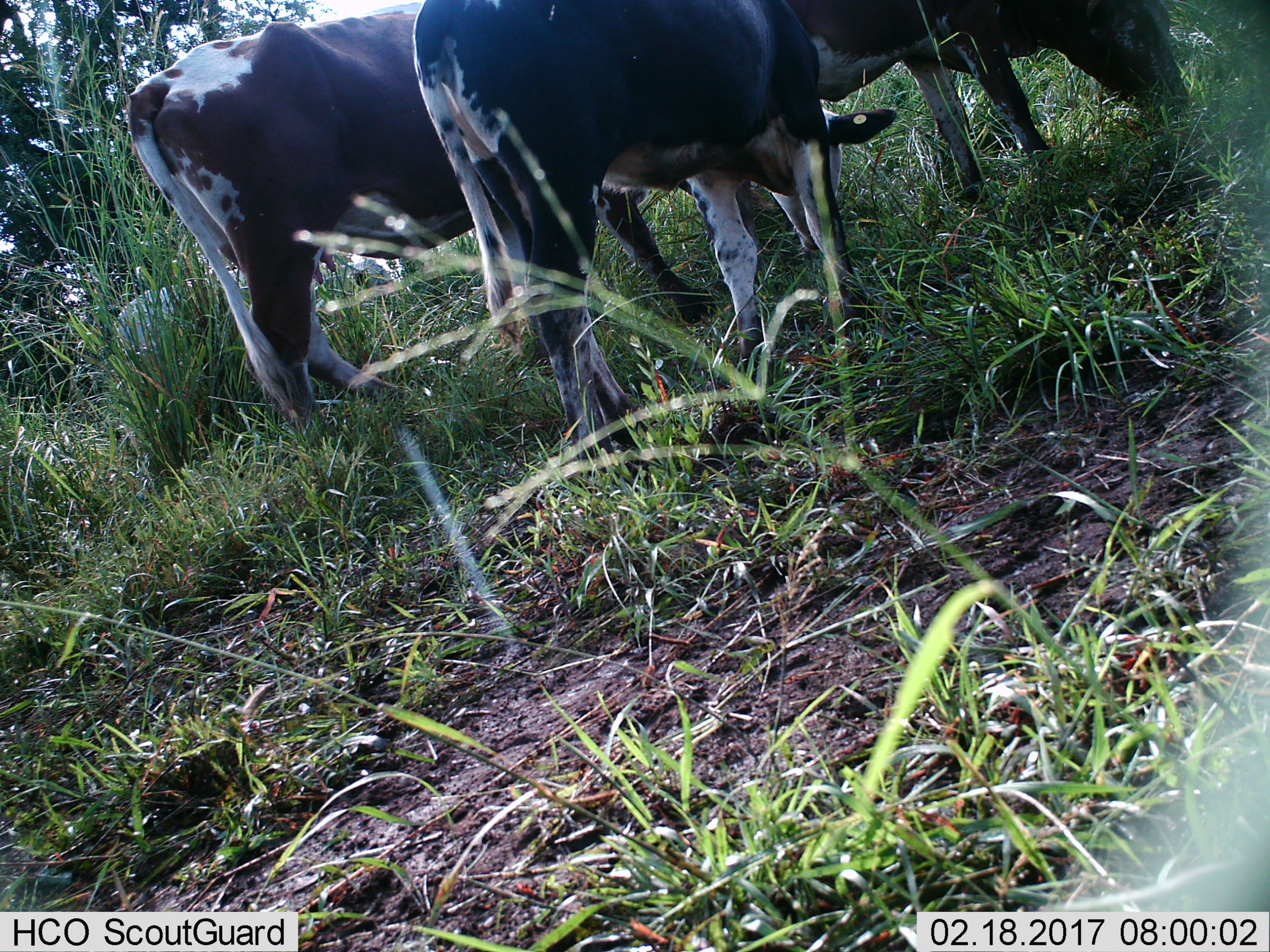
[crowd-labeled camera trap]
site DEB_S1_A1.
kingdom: Animalia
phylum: Chordata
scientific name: Vertebrata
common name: domestic animal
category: domesticanimal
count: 3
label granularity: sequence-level